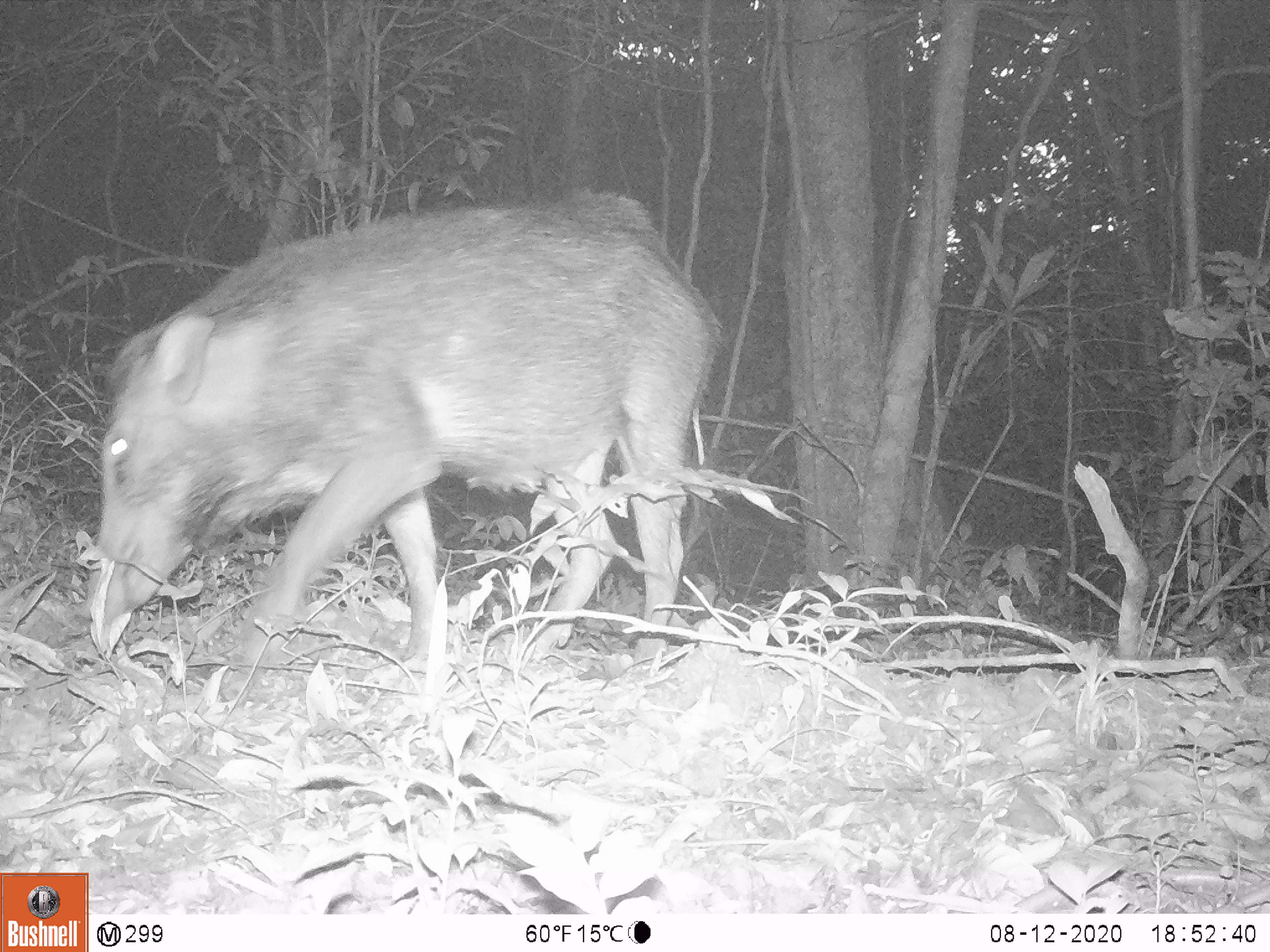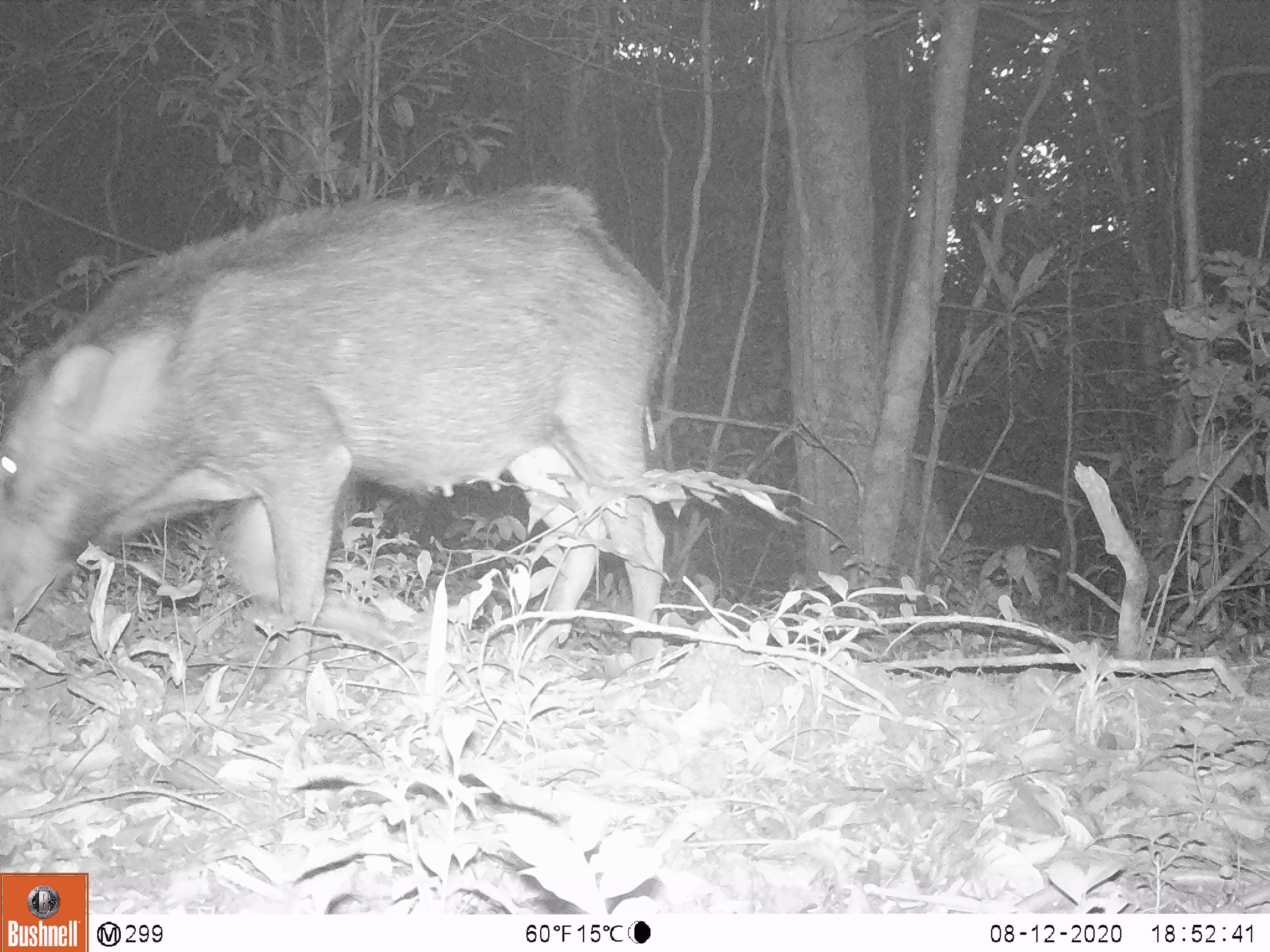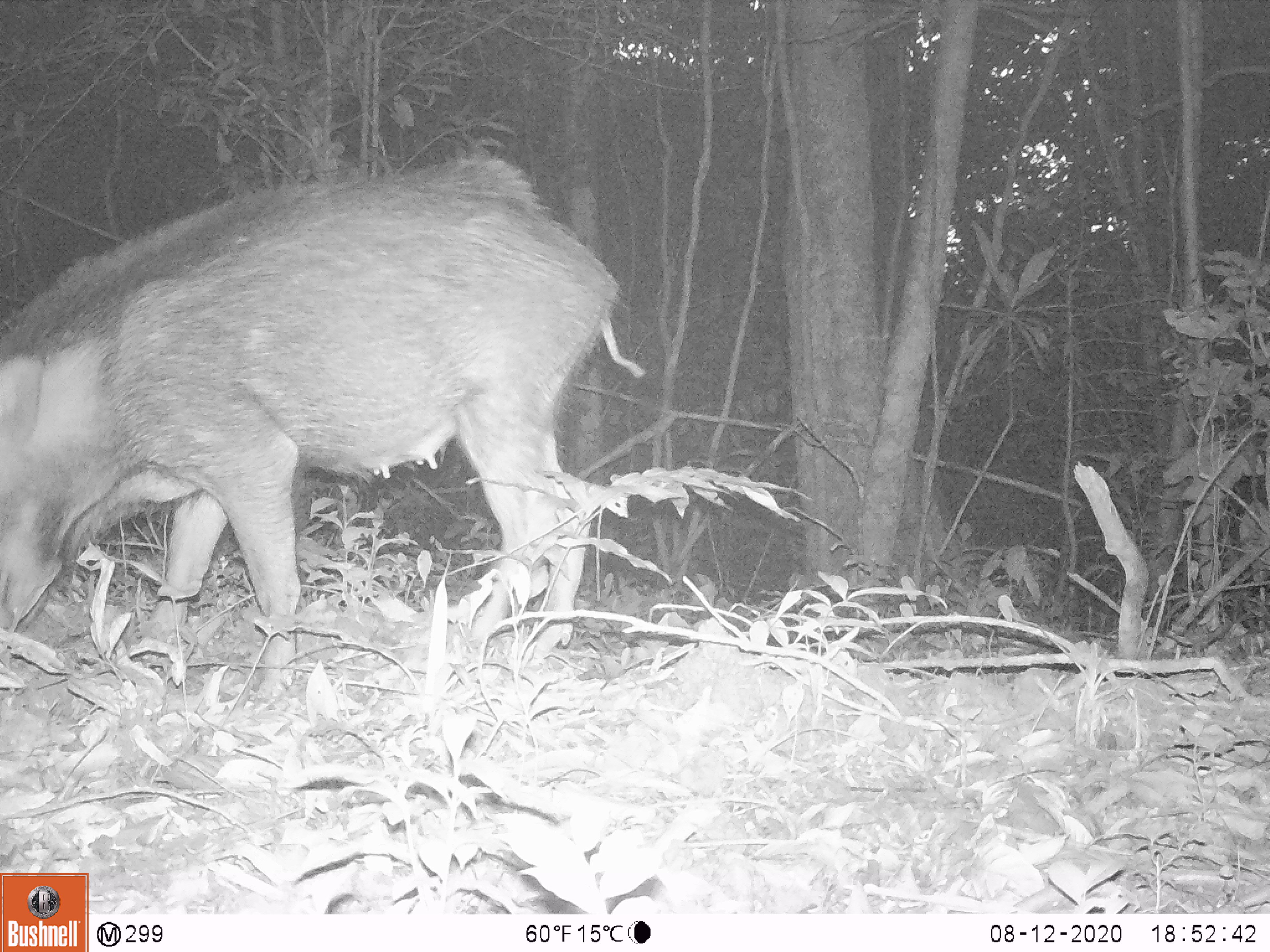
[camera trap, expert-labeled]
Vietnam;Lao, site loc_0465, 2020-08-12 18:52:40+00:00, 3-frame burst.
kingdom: Animalia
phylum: Chordata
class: Mammalia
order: Artiodactyla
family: Suidae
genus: Sus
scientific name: Sus scrofa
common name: eurasian wild pig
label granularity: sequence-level